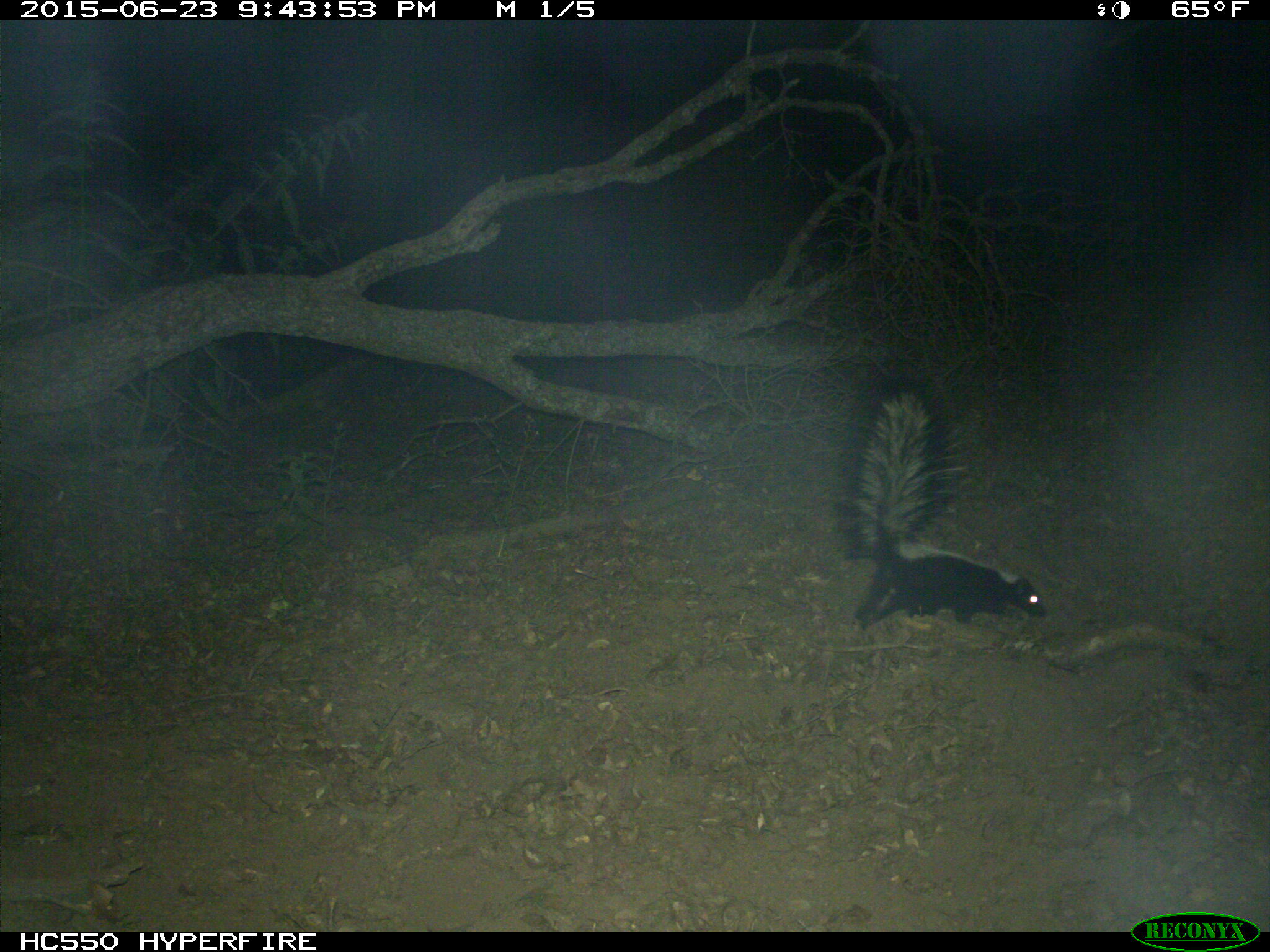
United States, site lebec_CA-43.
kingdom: Animalia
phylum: Chordata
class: Mammalia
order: Carnivora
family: Mephitidae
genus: Mephitis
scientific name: Mephitis mephitis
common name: striped skunk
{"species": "Mephitis mephitis (striped skunk)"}